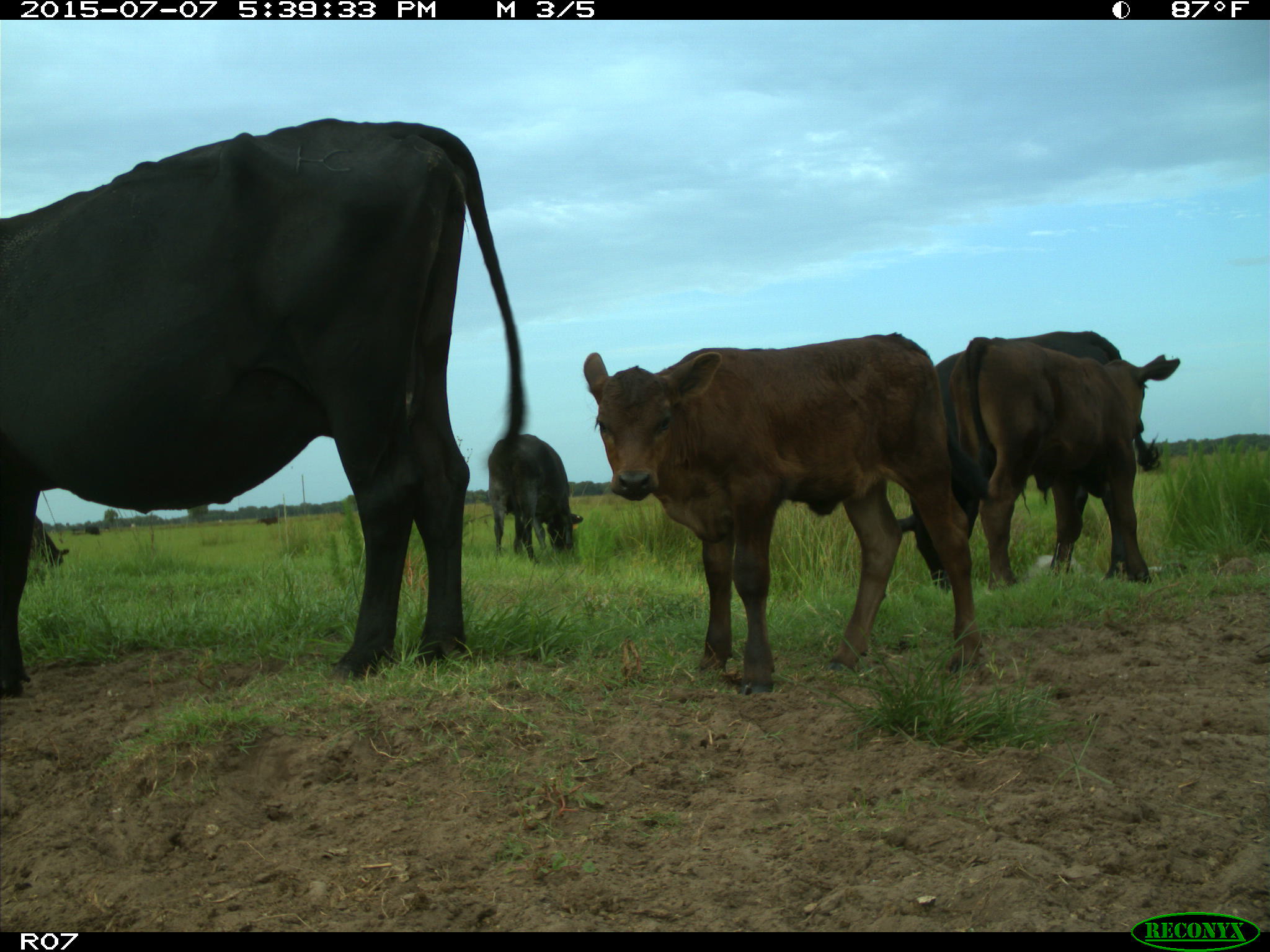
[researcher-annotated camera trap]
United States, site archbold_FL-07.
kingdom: Animalia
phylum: Chordata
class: Mammalia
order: Artiodactyla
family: Bovidae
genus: Bos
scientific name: Bos taurus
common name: domestic cow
Bos taurus (domestic cow).